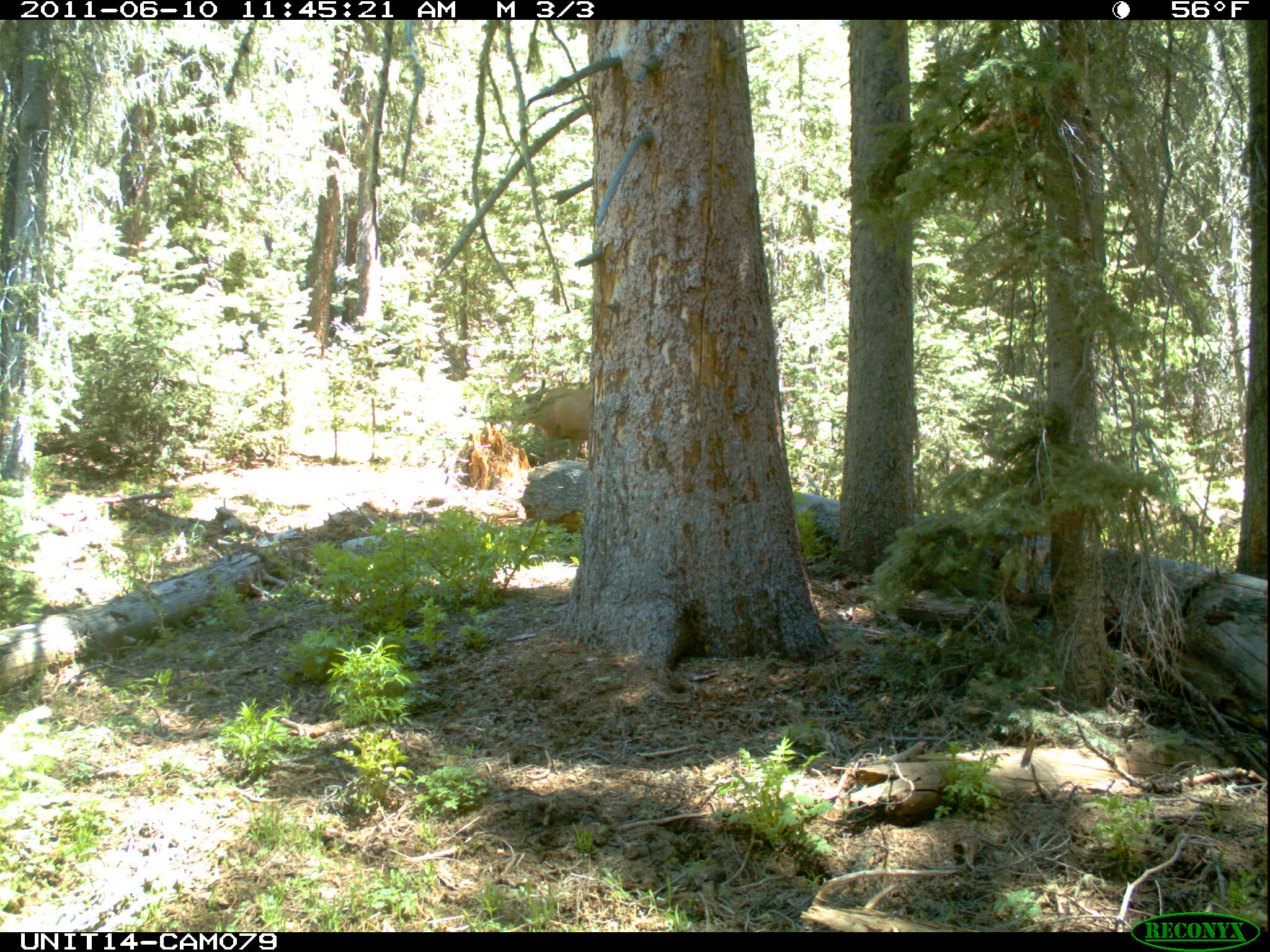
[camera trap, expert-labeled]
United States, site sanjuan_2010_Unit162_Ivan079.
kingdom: Animalia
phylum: Chordata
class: Mammalia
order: Artiodactyla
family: Cervidae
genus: Odocoileus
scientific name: Odocoileus hemionus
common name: mule deer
Odocoileus hemionus (mule deer).